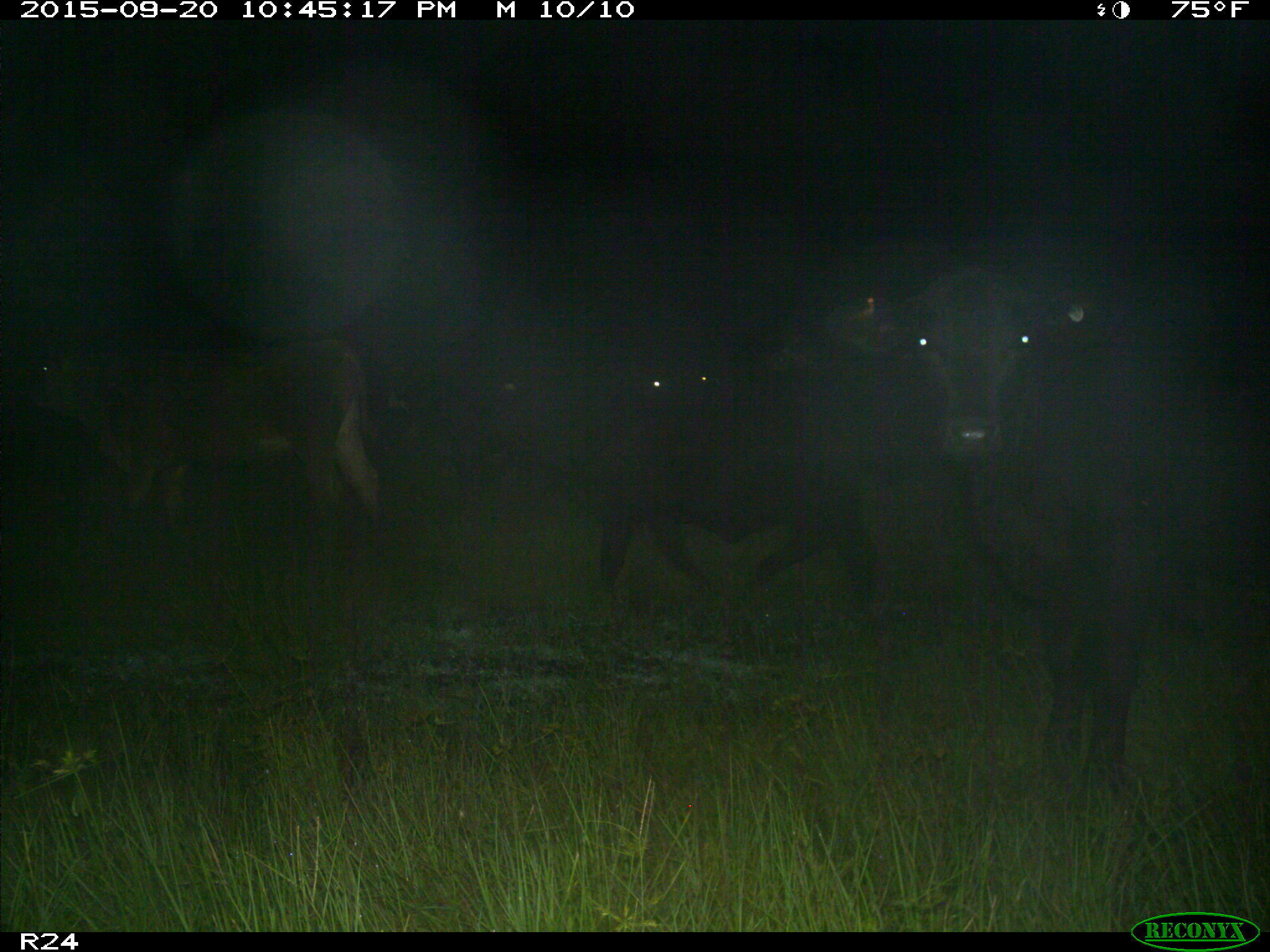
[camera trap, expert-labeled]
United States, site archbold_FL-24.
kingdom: Animalia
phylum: Chordata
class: Mammalia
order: Artiodactyla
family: Bovidae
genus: Bos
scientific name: Bos taurus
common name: domestic cow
Bos taurus (domestic cow).